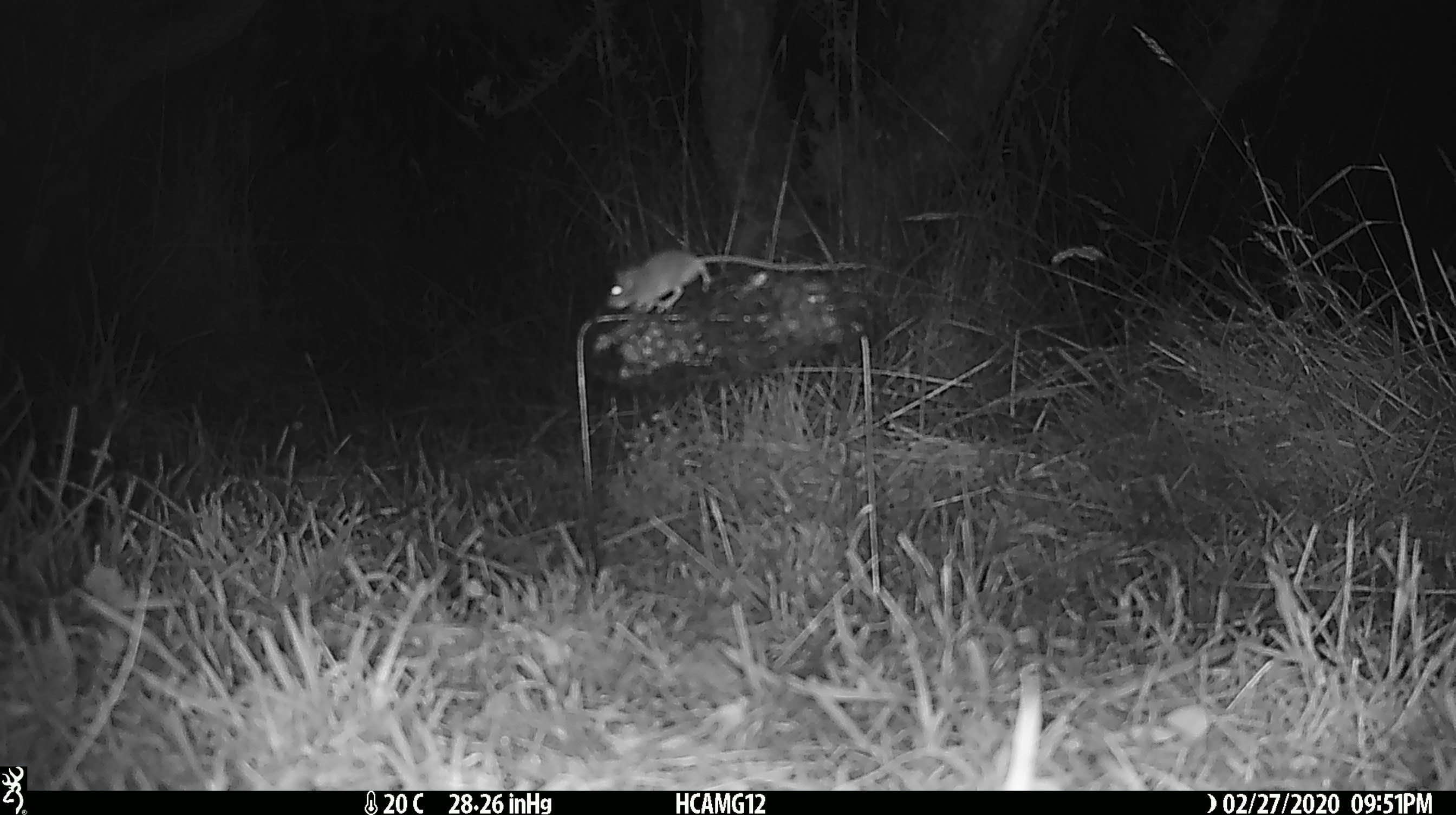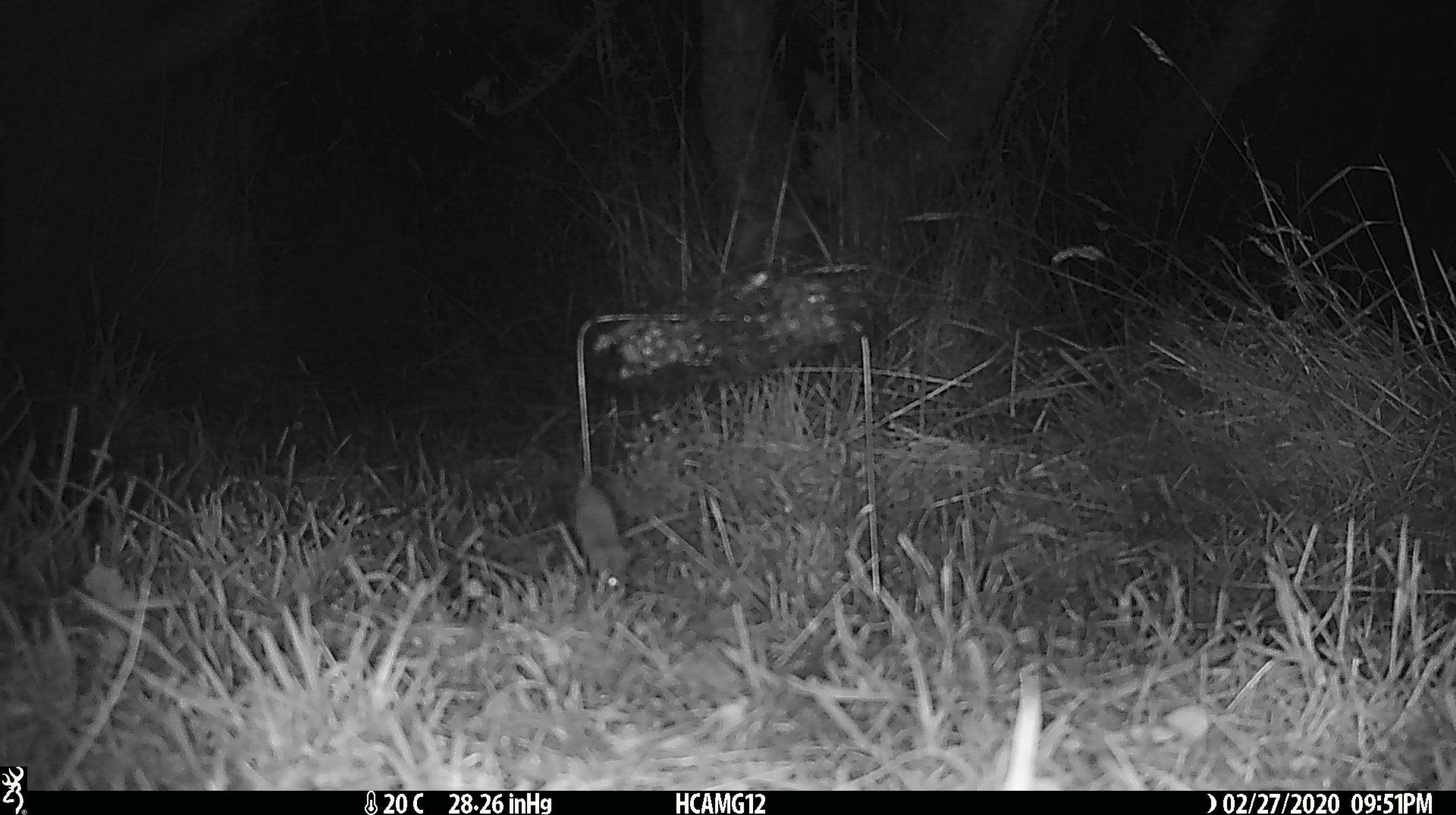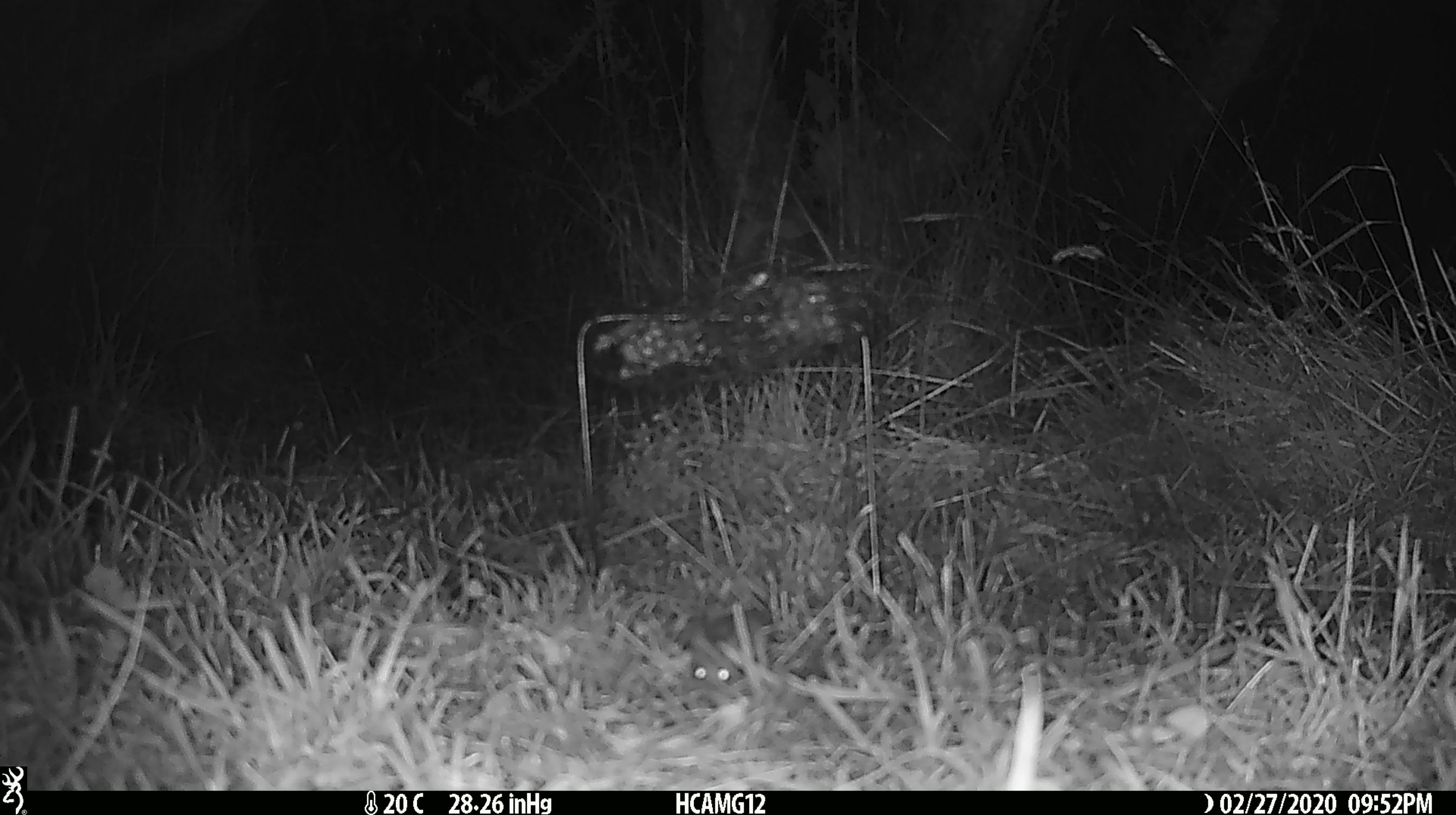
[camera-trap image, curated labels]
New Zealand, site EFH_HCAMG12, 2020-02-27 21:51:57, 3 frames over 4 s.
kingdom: Animalia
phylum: Chordata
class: Mammalia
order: Rodentia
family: Muridae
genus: Mus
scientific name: Mus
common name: mouse